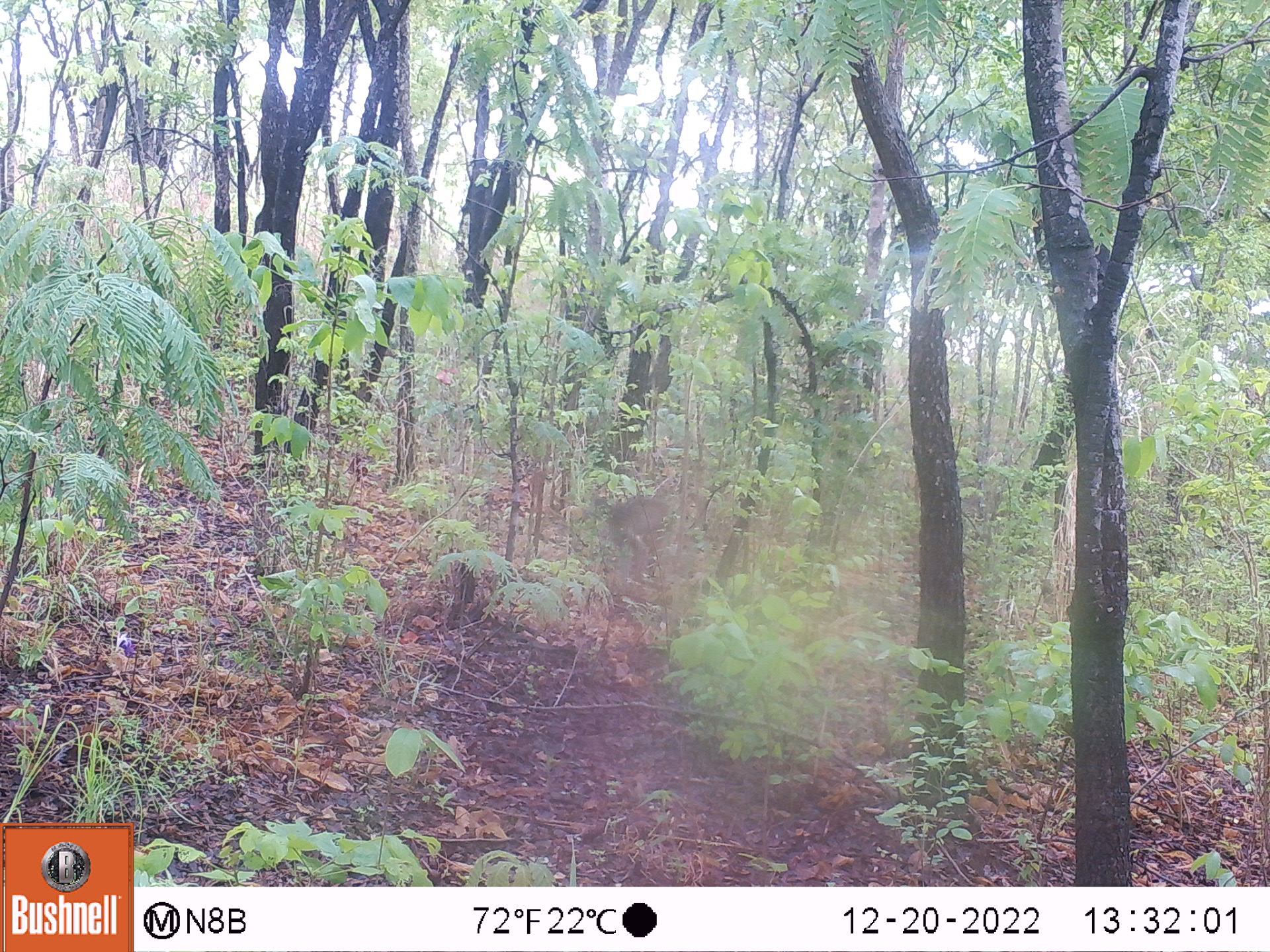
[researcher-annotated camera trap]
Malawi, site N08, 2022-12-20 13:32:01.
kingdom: Animalia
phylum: Chordata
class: Mammalia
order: Primates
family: Cercopithecidae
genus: Papio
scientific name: Papio cynocephalus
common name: yellow baboon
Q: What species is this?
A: Yellow baboon (Papio cynocephalus).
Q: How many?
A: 1.